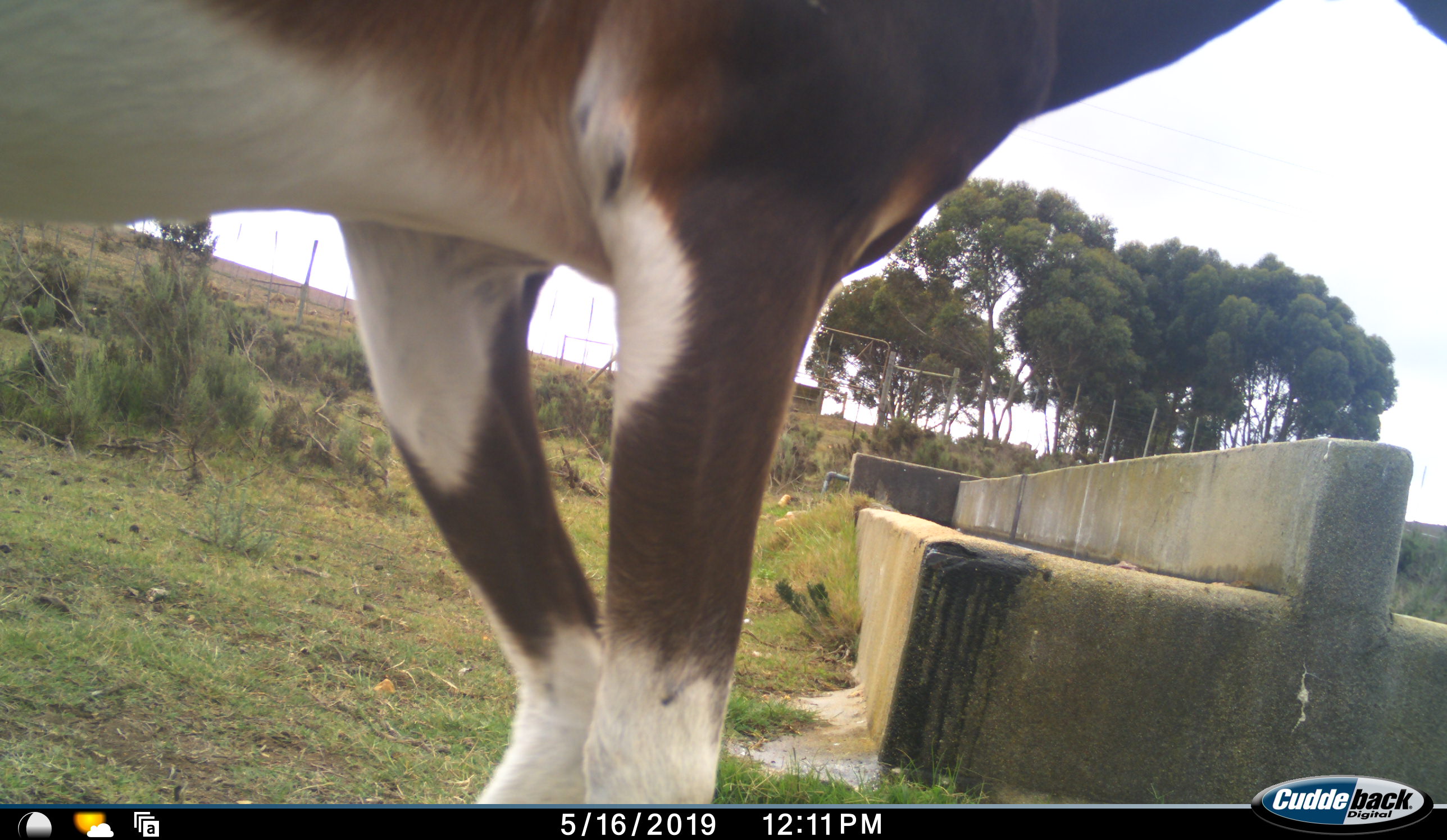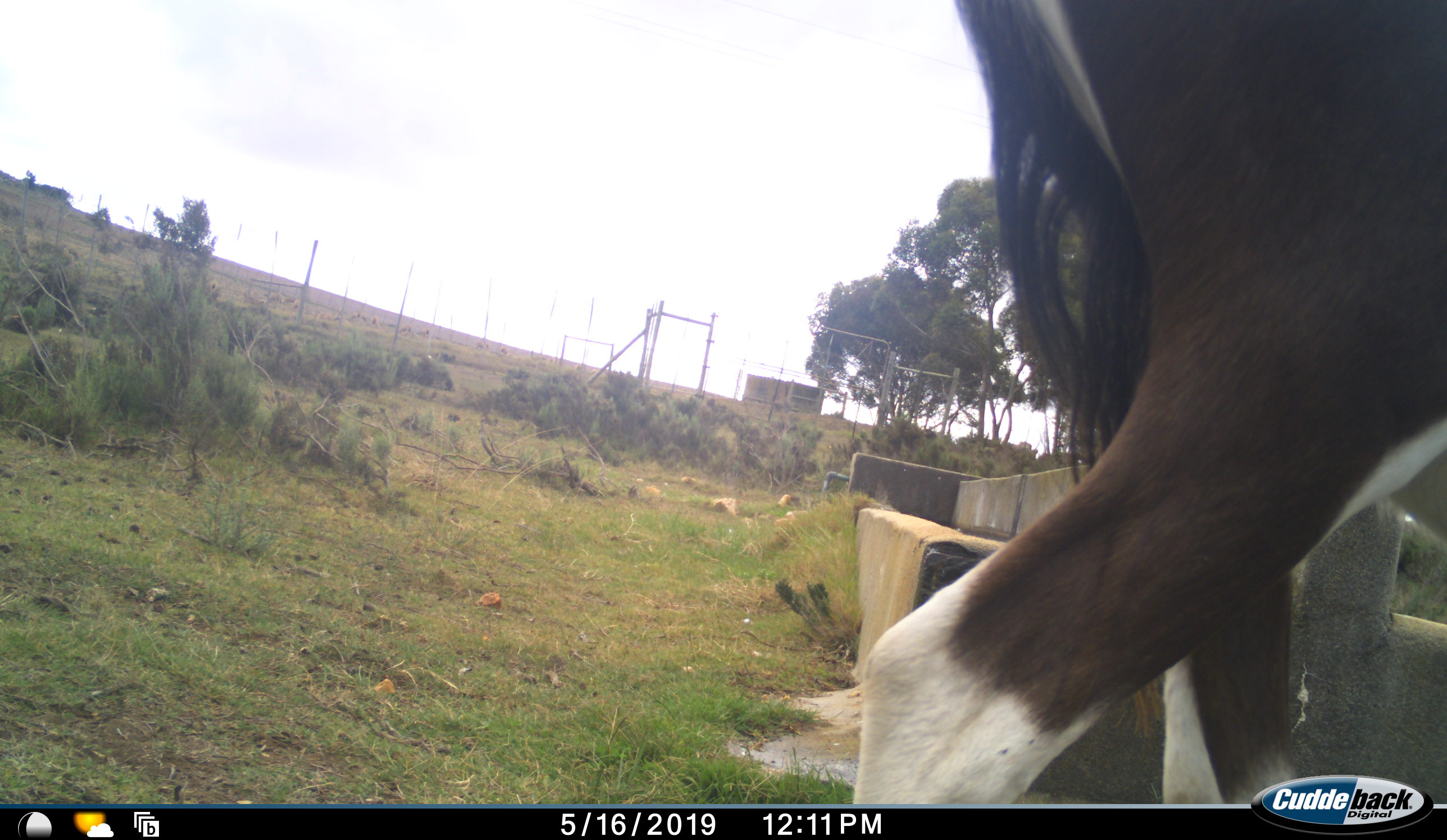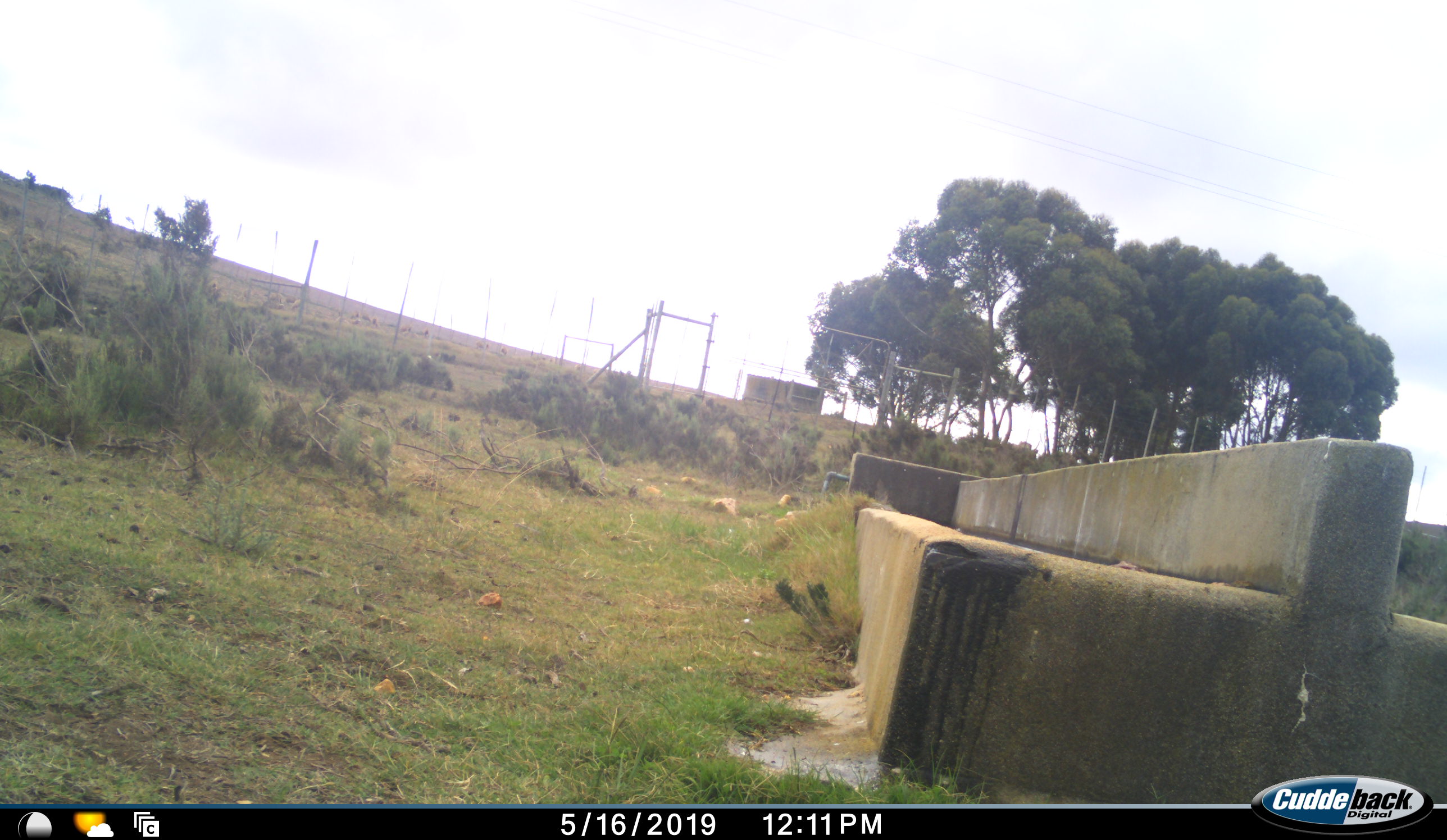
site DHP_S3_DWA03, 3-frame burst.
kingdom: Animalia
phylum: Chordata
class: Mammalia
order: Artiodactyla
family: Bovidae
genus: Damaliscus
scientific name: Damaliscus pygargus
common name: bontebok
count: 1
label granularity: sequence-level